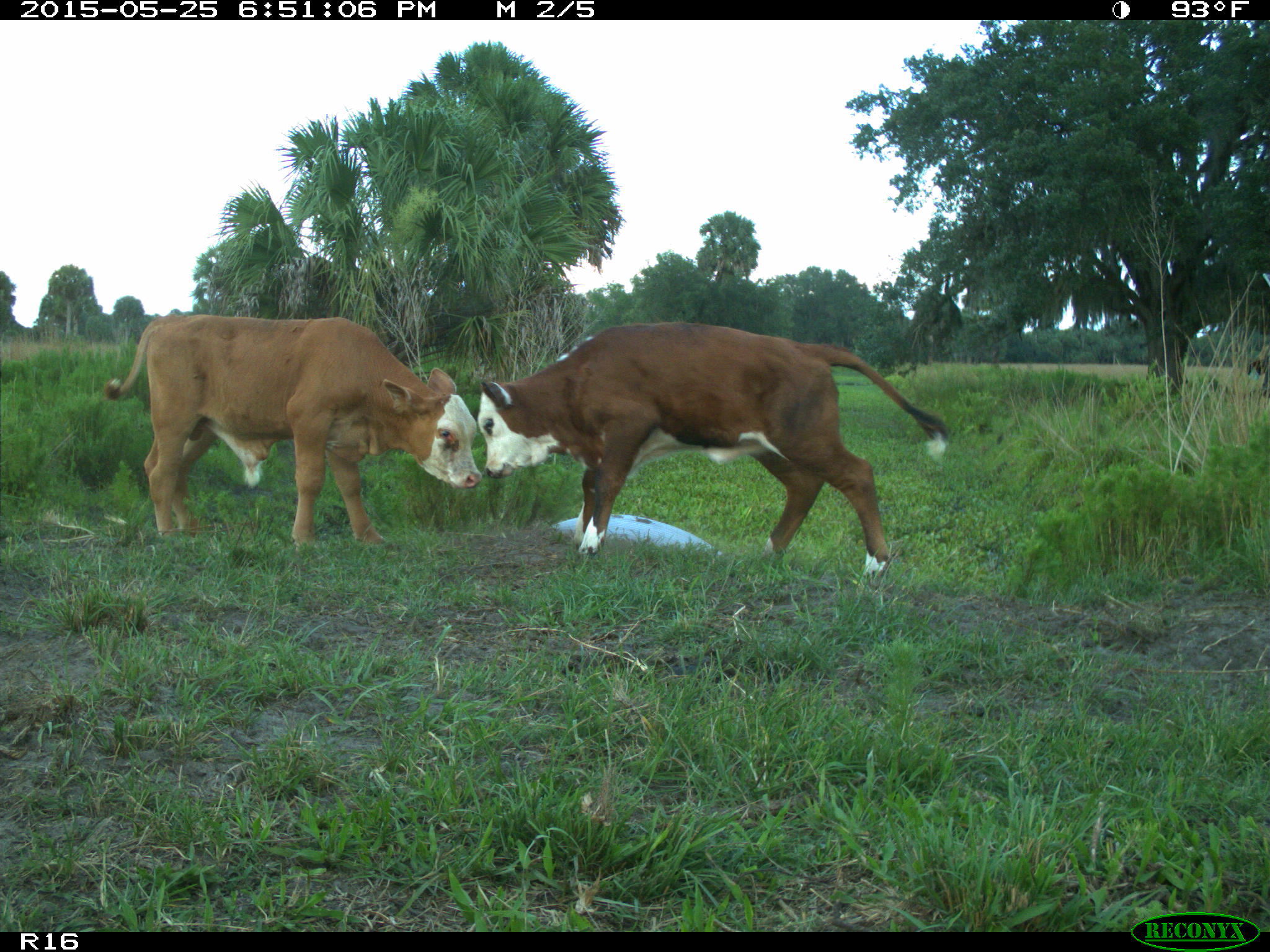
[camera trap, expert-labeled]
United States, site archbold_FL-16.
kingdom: Animalia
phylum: Chordata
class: Mammalia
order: Artiodactyla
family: Bovidae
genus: Bos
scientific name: Bos taurus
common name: domestic cow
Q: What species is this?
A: Bos taurus (domestic cow).